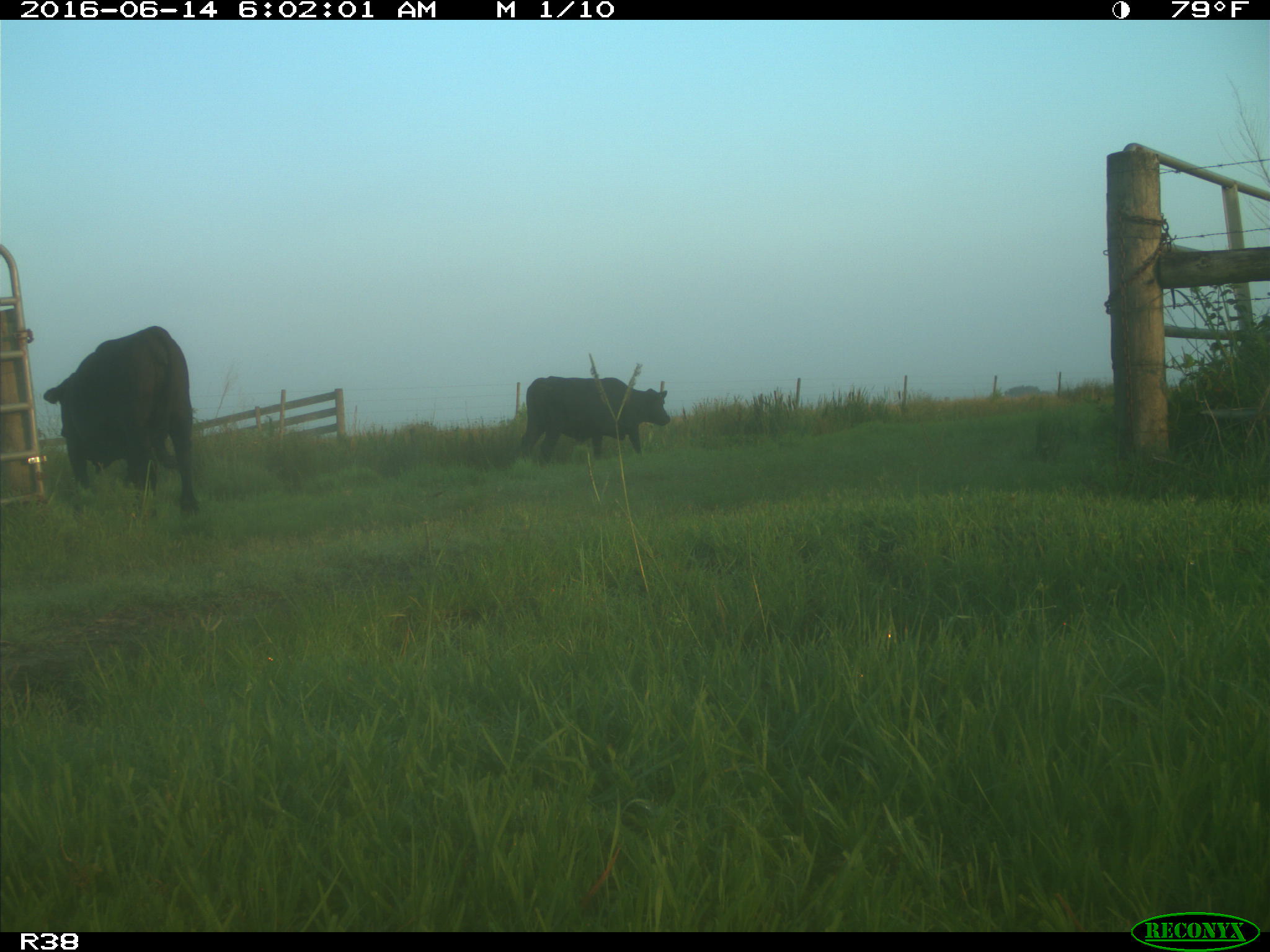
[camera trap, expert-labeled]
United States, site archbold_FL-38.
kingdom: Animalia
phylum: Chordata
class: Mammalia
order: Artiodactyla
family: Bovidae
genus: Bos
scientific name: Bos taurus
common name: domestic cow